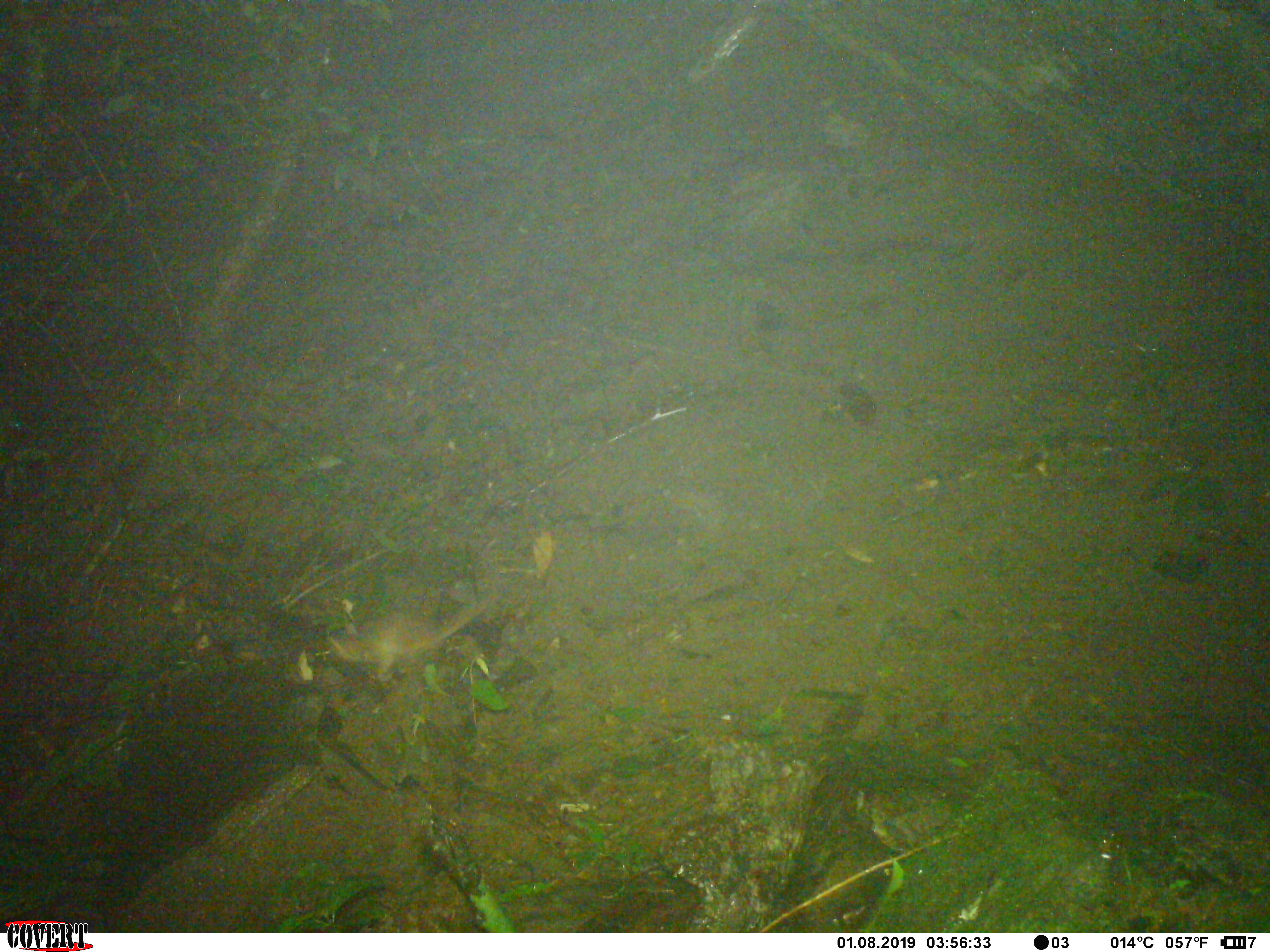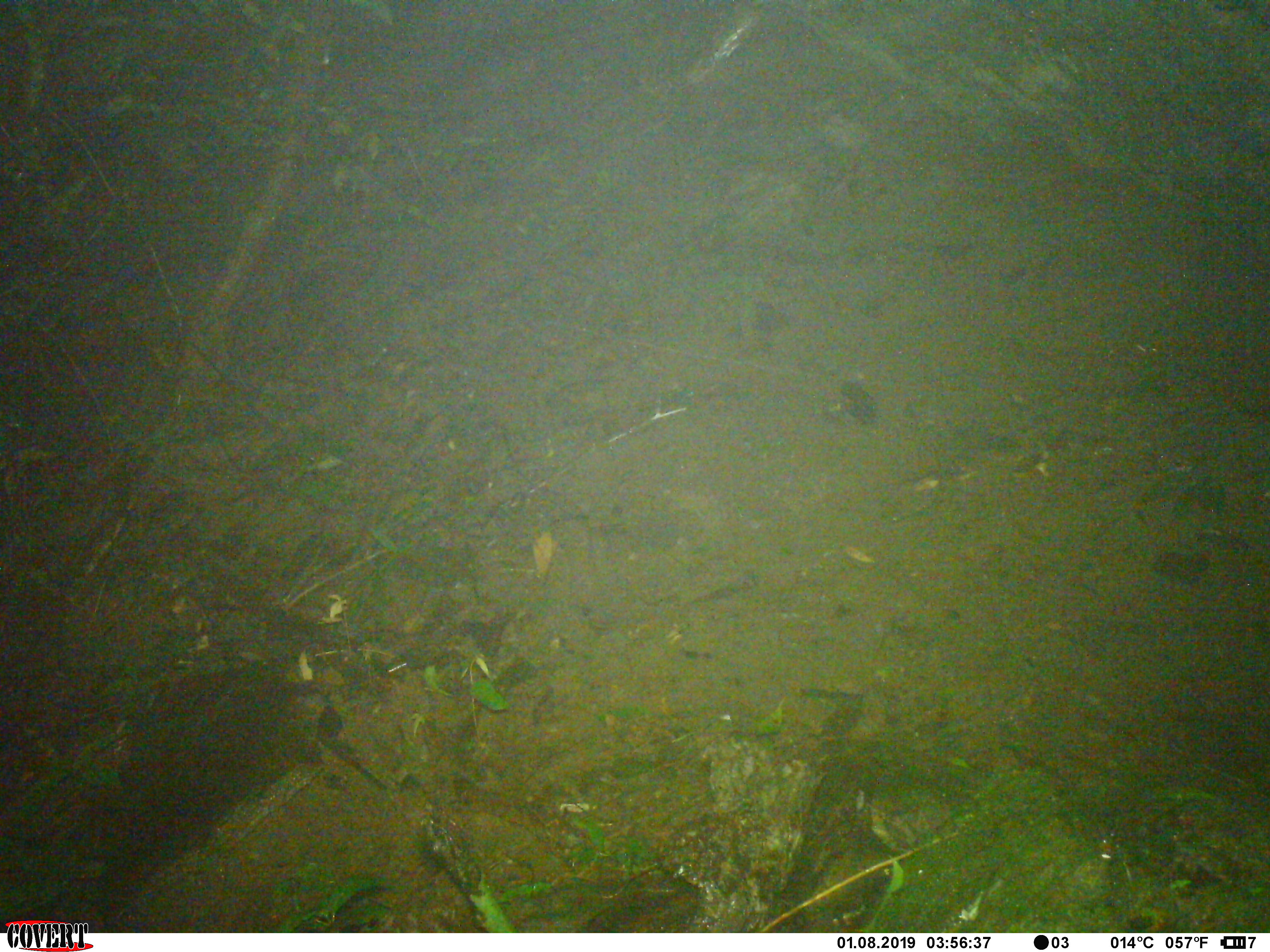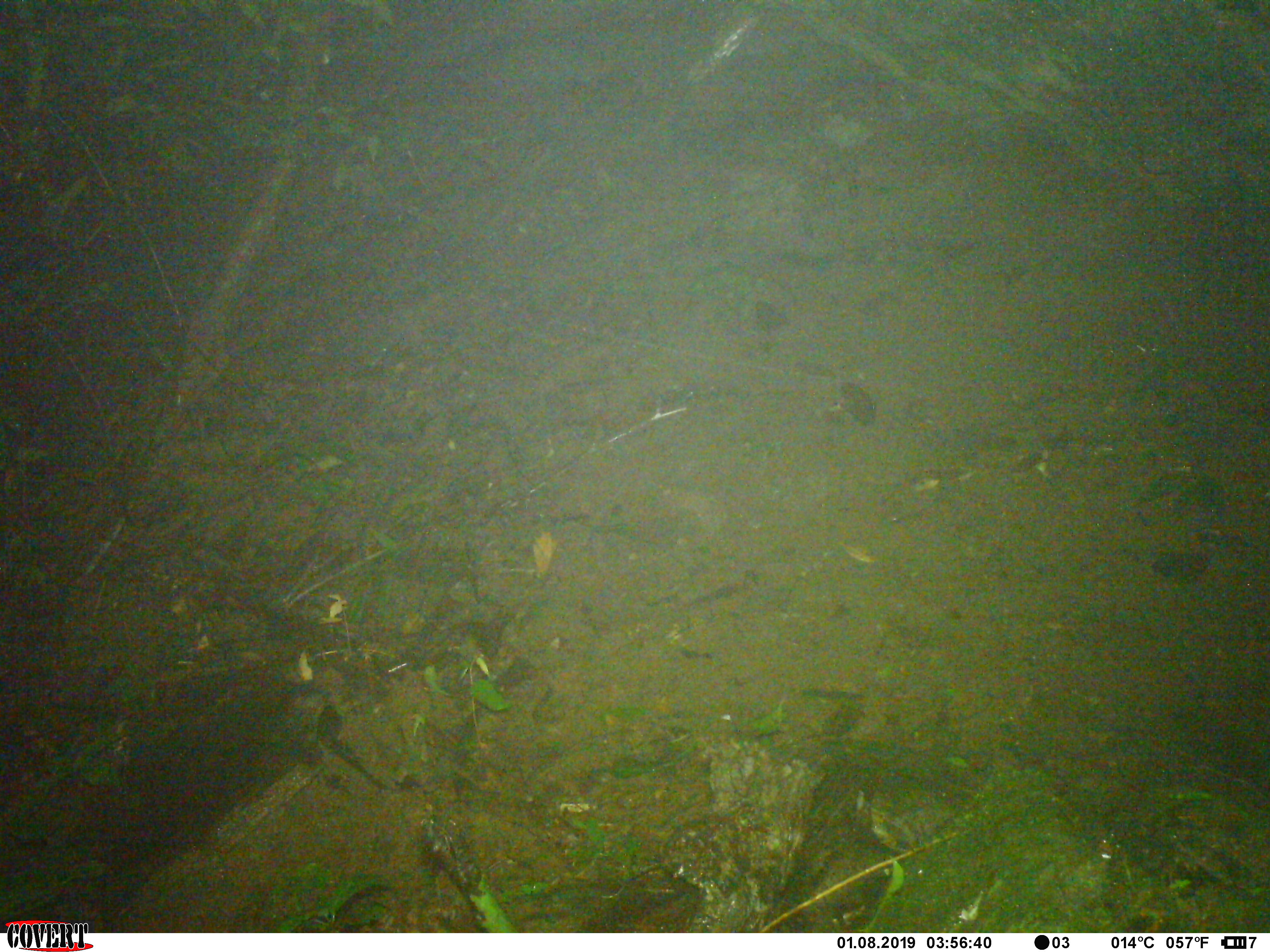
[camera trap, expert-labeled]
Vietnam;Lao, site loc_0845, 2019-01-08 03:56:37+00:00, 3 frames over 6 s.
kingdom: Animalia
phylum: Chordata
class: Mammalia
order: Rodentia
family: Muridae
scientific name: Muridae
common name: old-world mice and rats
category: unidentified murid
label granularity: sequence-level